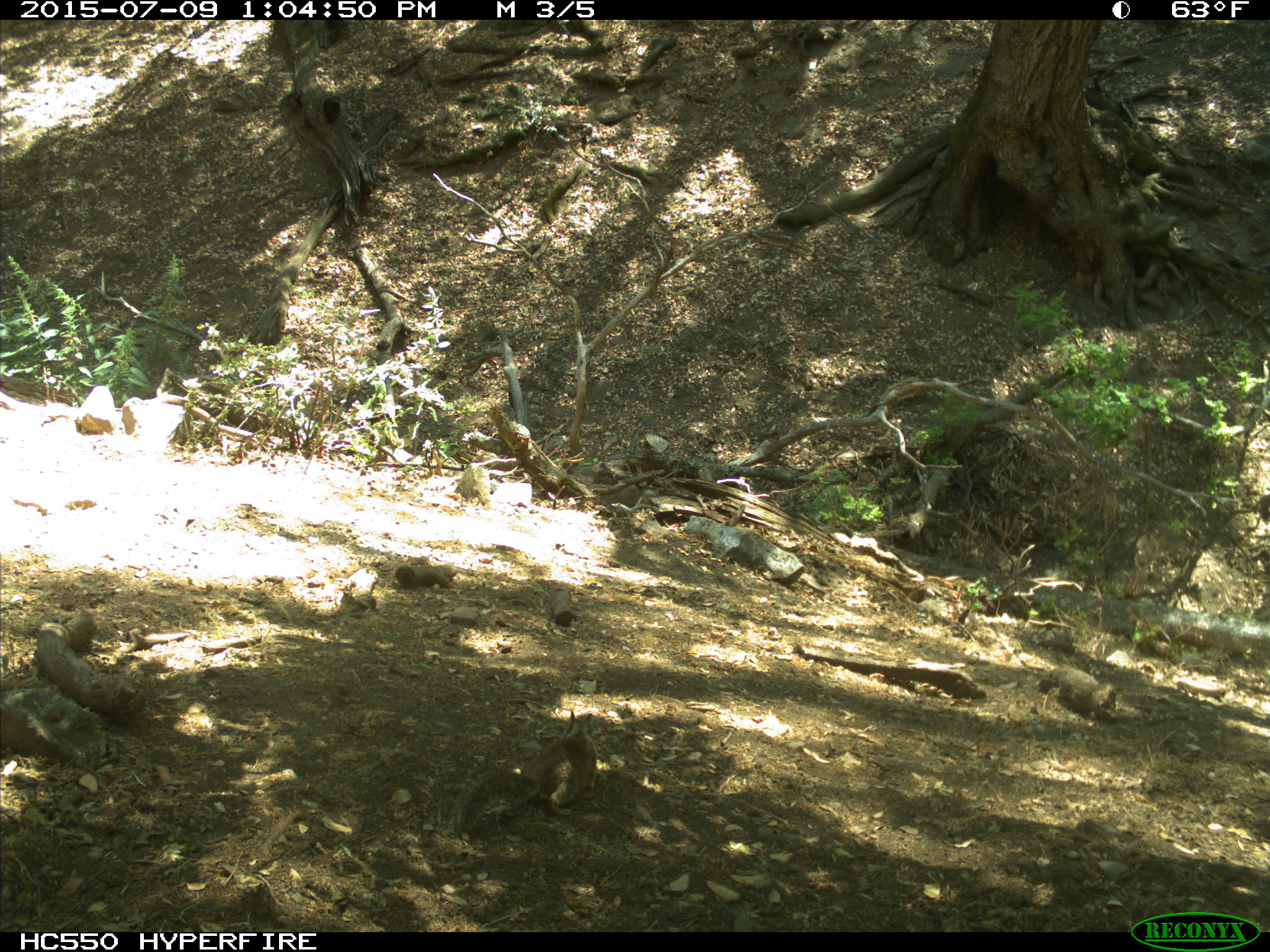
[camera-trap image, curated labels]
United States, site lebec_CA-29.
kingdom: Animalia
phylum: Chordata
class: Mammalia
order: Rodentia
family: Sciuridae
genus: Otospermophilus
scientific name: Otospermophilus beecheyi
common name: california ground squirrel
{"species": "Otospermophilus beecheyi (california ground squirrel)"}